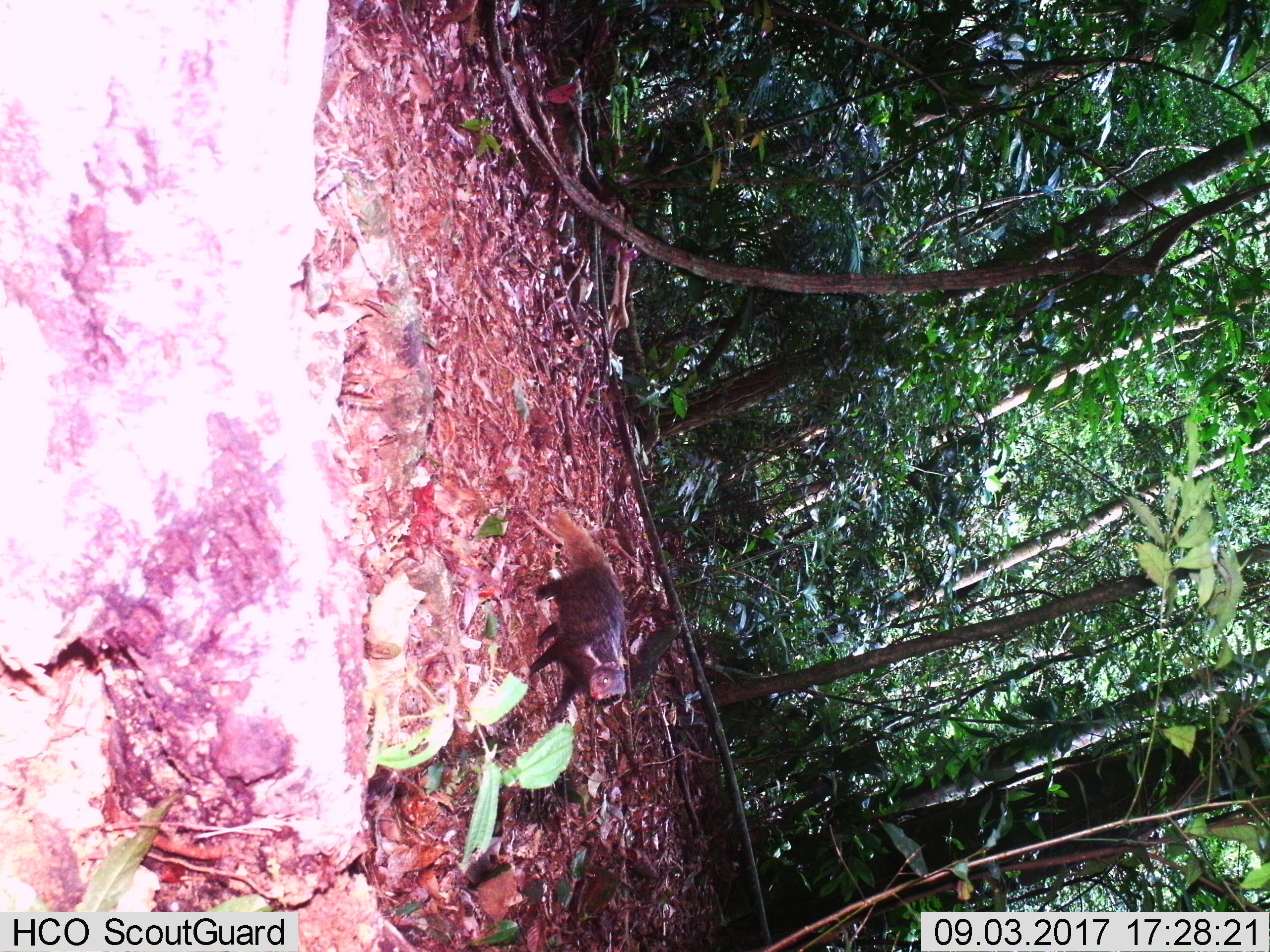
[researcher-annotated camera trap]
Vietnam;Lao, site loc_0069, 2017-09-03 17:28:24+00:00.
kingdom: Animalia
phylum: Chordata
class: Mammalia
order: Carnivora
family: Herpestidae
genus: Urva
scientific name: Urva urva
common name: crab-eating mongoose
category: crab eating mongoose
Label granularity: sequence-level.